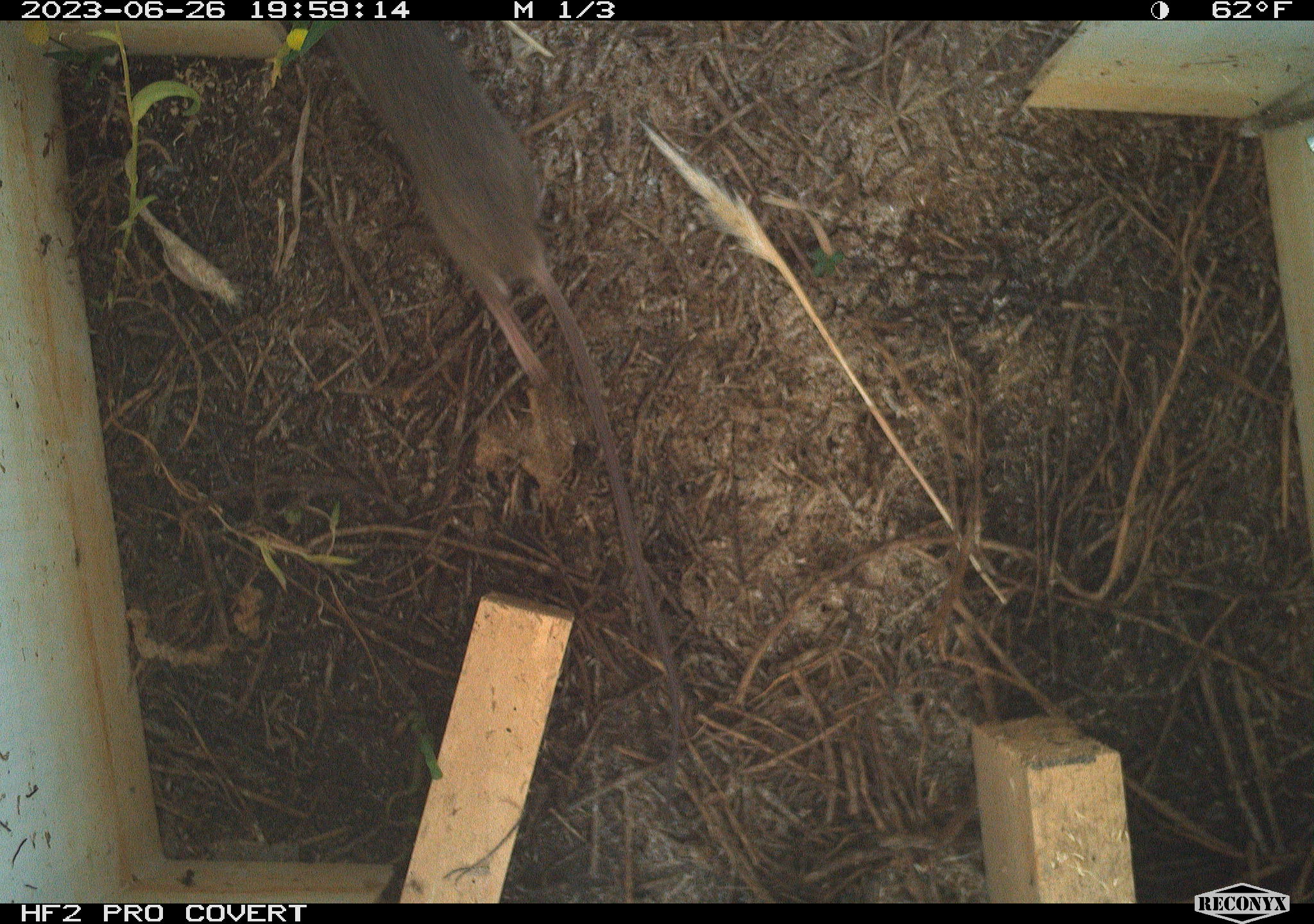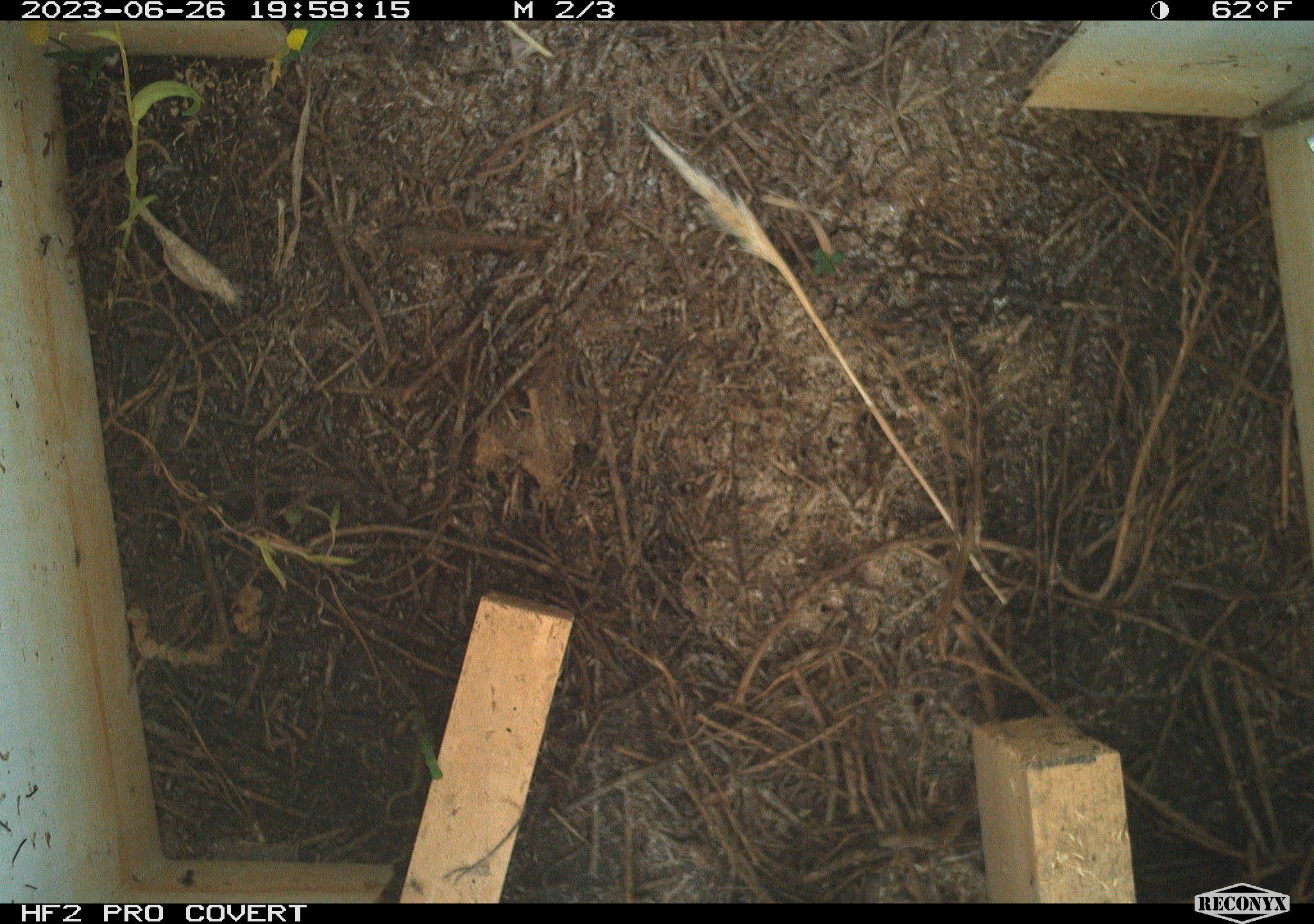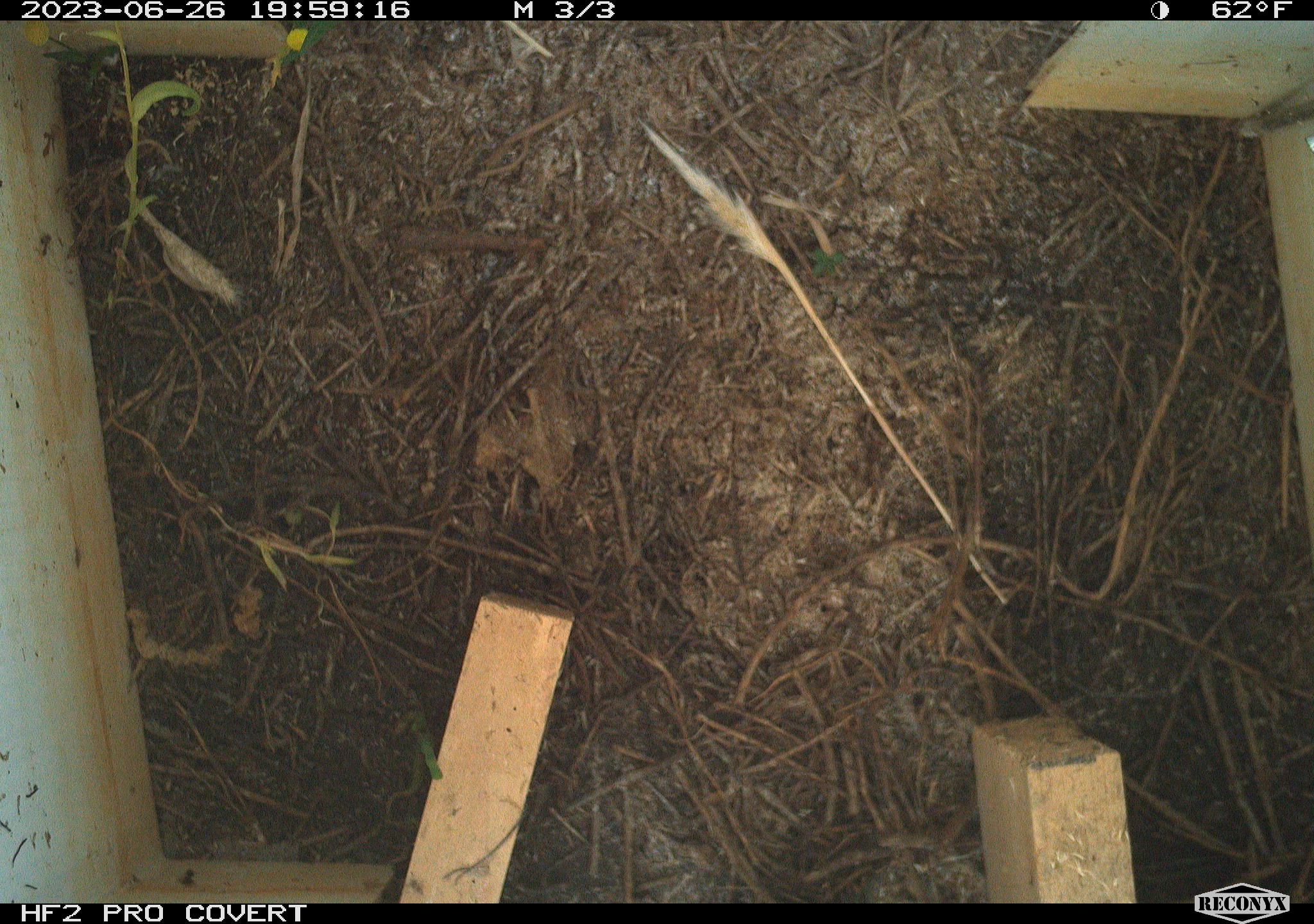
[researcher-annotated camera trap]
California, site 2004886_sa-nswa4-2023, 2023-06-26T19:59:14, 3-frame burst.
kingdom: Animalia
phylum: Chordata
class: Mammalia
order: Rodentia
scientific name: Rodentia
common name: mouse species